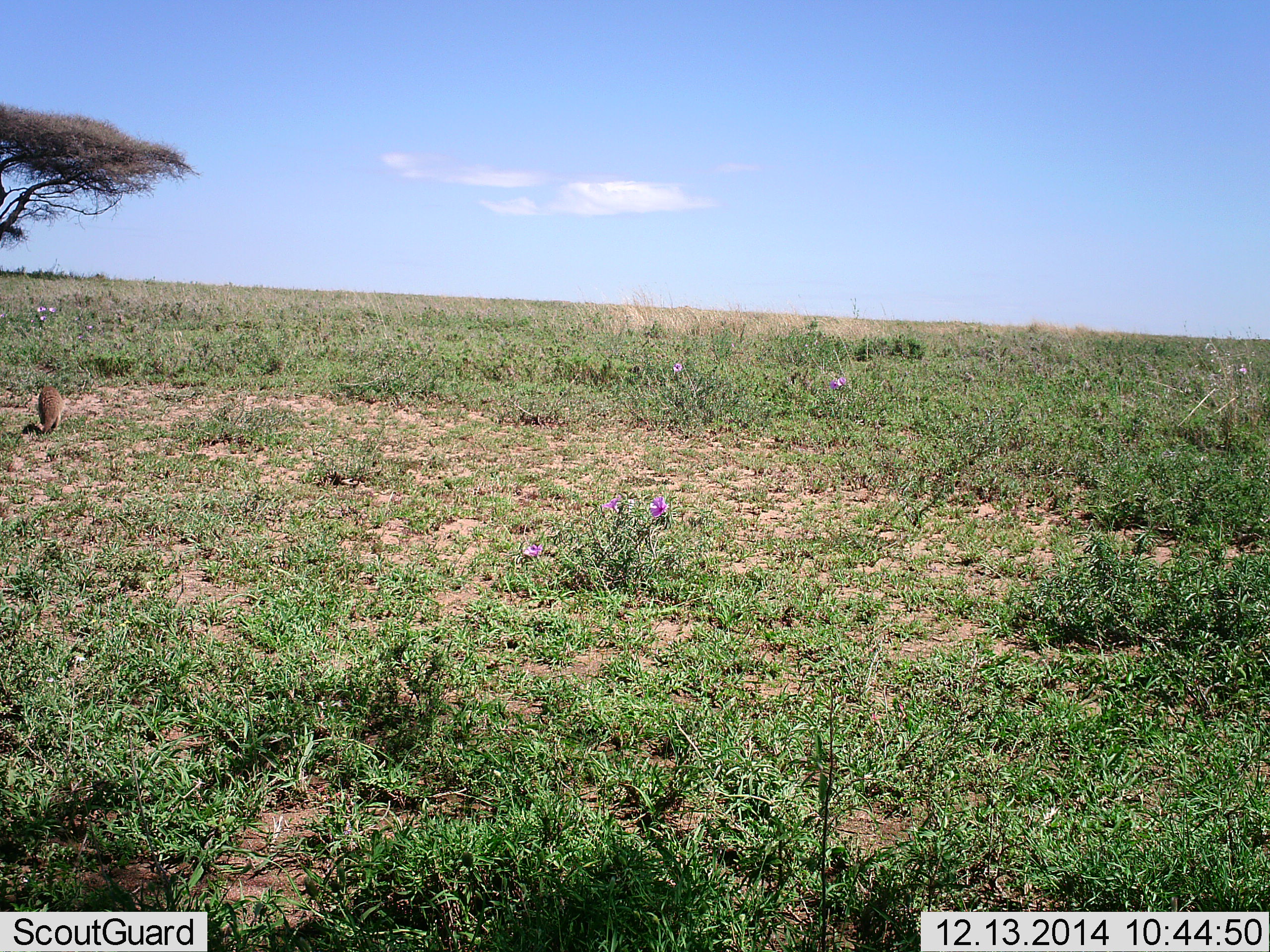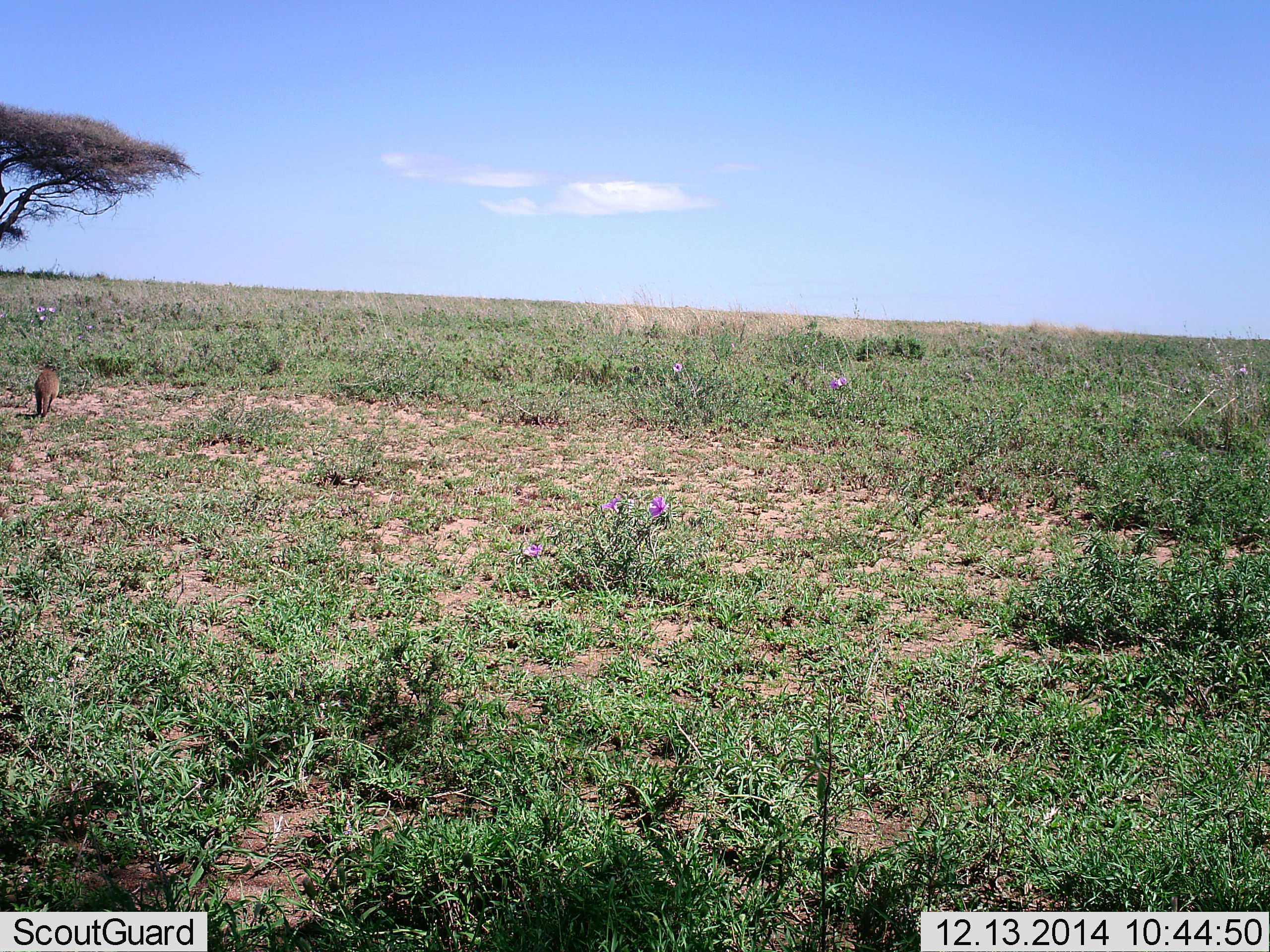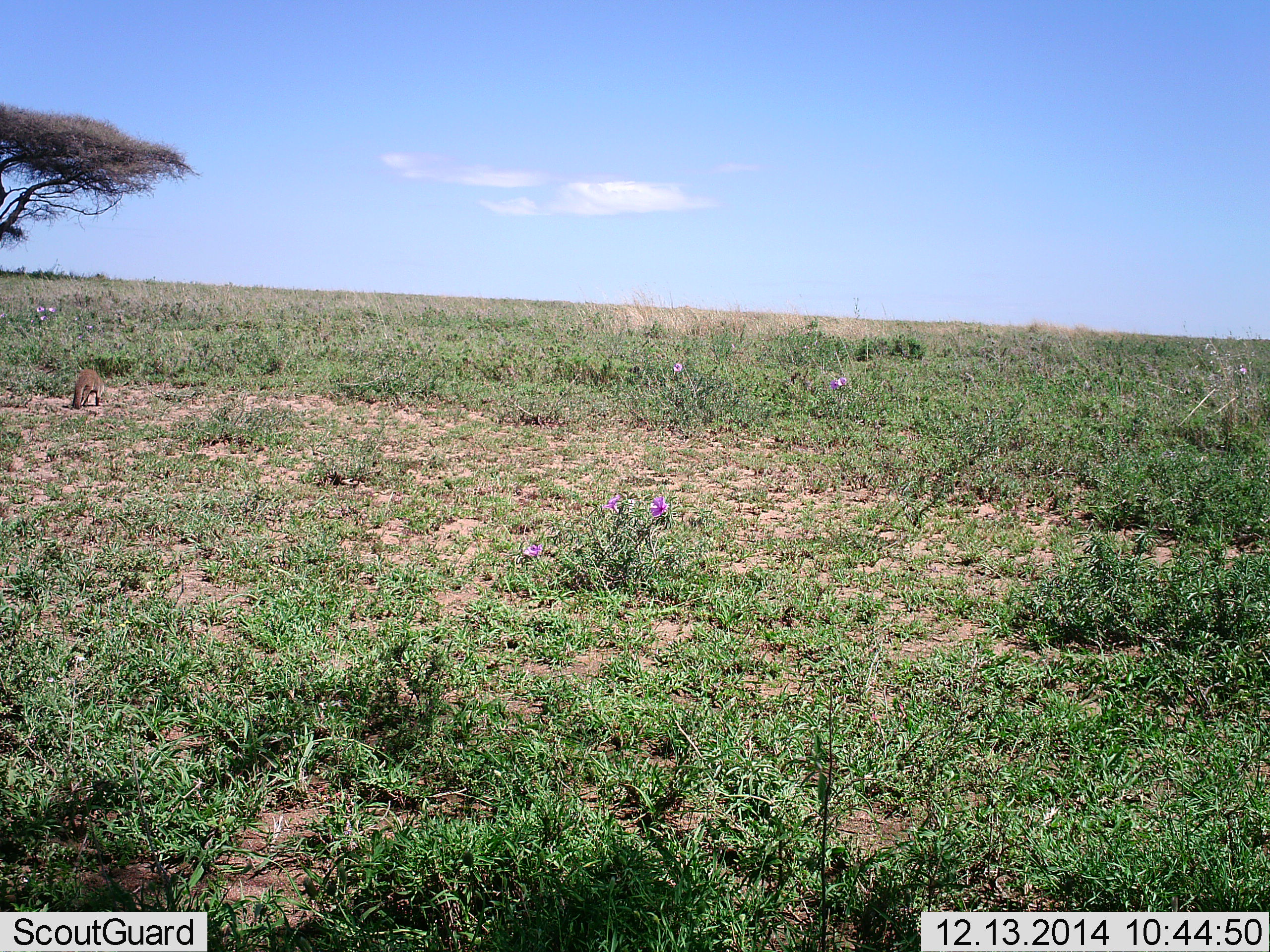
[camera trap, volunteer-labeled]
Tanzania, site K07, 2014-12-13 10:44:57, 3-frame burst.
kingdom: Animalia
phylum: Chordata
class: Mammalia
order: Carnivora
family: Herpestidae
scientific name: Herpestidae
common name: mongoose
Mongoose (Herpestidae), count 1. Behavior (volunteer vote fractions): standing 10%, resting 0%, moving 90%, interacting 0%. Young present (vote fraction): 0%. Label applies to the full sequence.